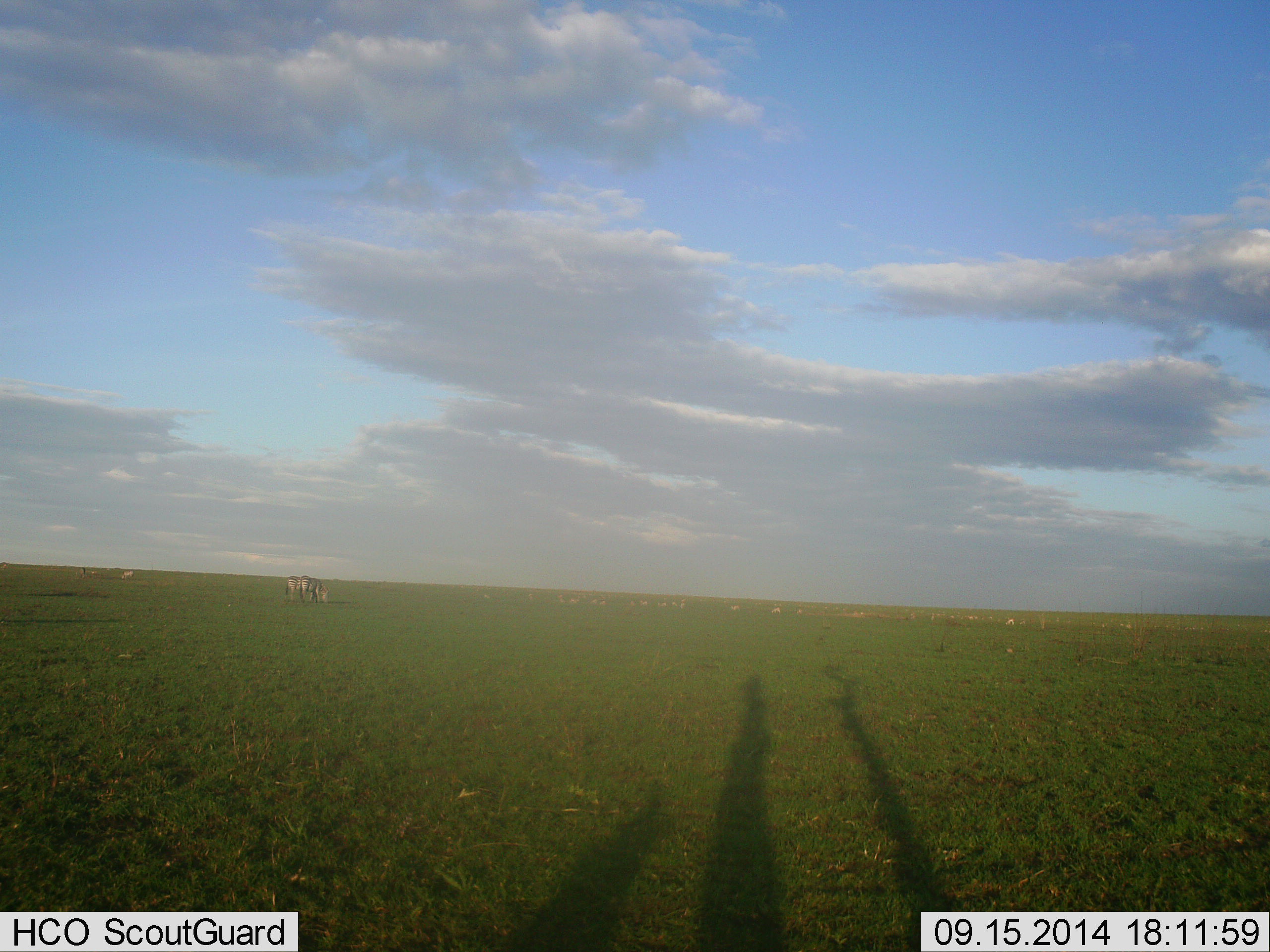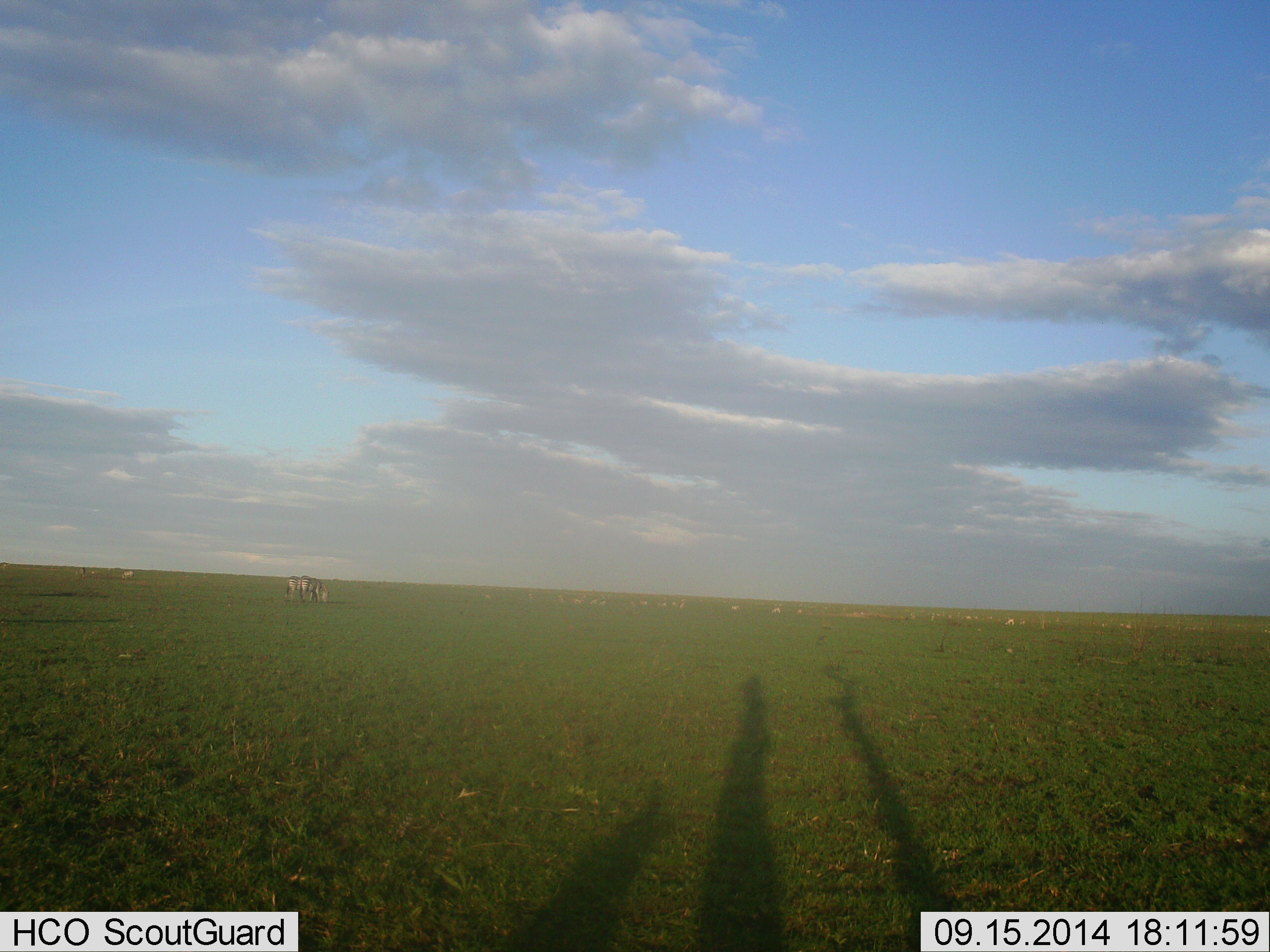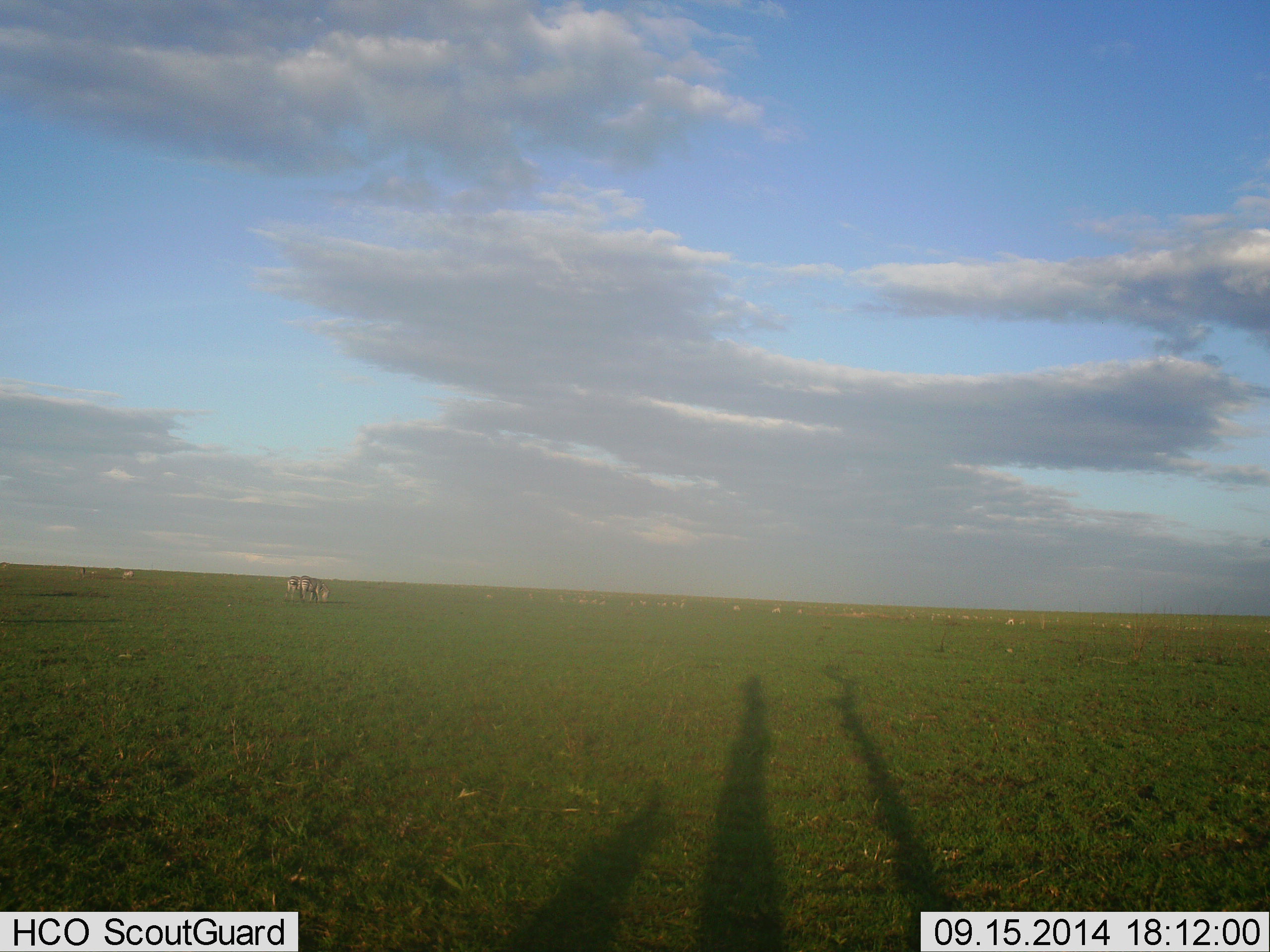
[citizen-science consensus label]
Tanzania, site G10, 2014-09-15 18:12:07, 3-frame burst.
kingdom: Animalia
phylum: Chordata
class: Mammalia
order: Perissodactyla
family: Equidae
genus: Equus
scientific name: Equus quagga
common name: plains zebra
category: zebra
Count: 2.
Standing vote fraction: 60%.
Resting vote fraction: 10%.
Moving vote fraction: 0%.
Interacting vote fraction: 0%.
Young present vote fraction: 0%.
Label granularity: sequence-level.